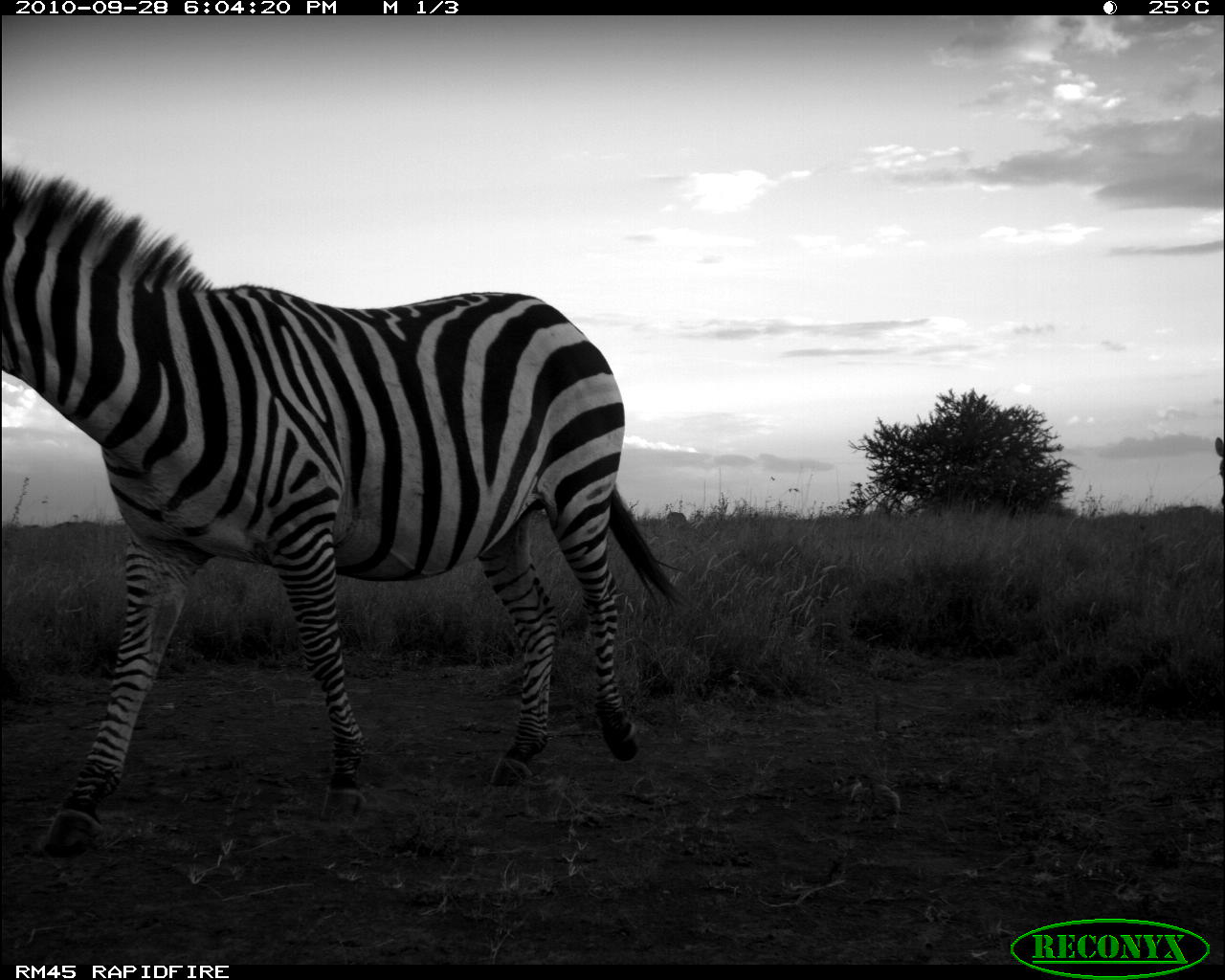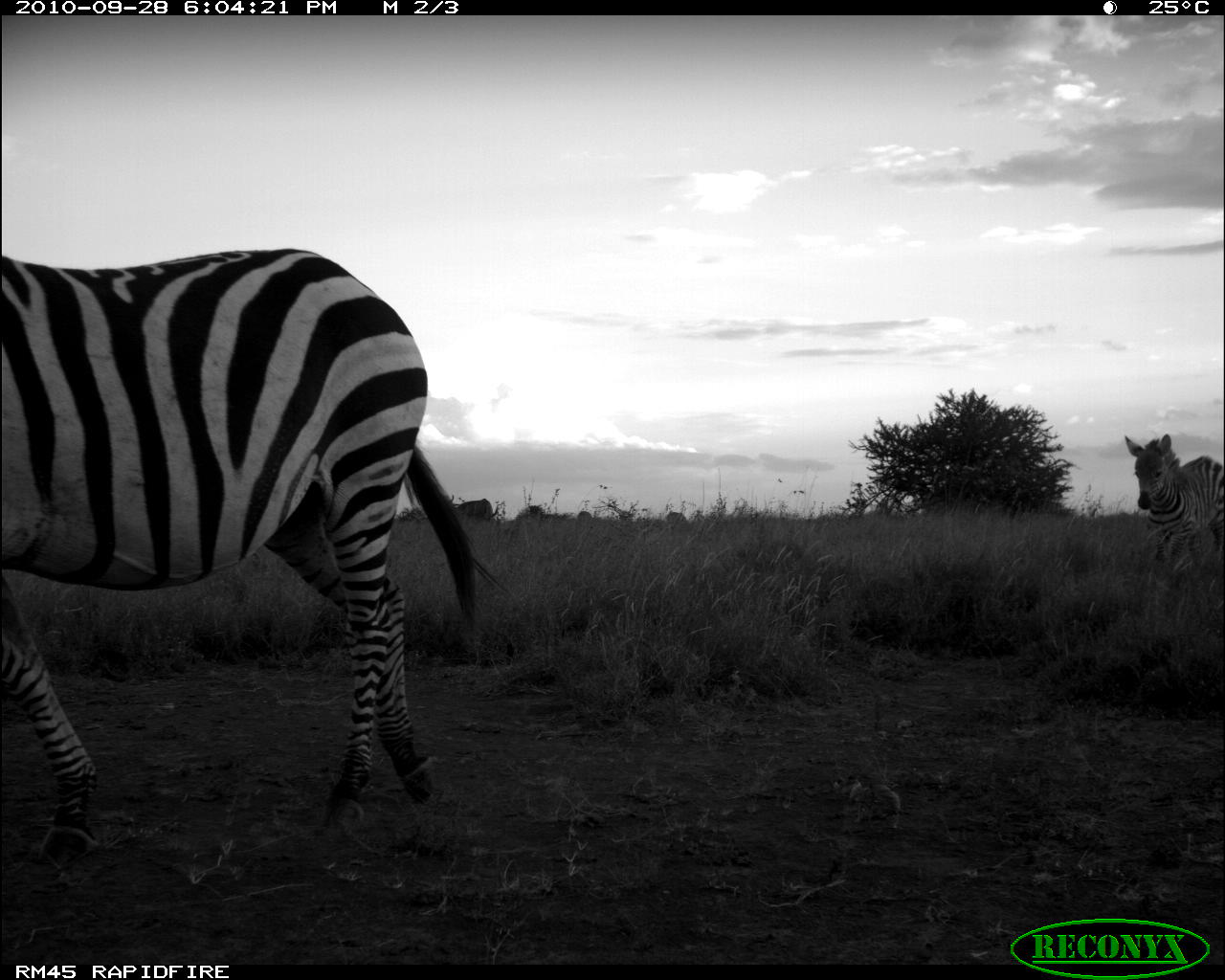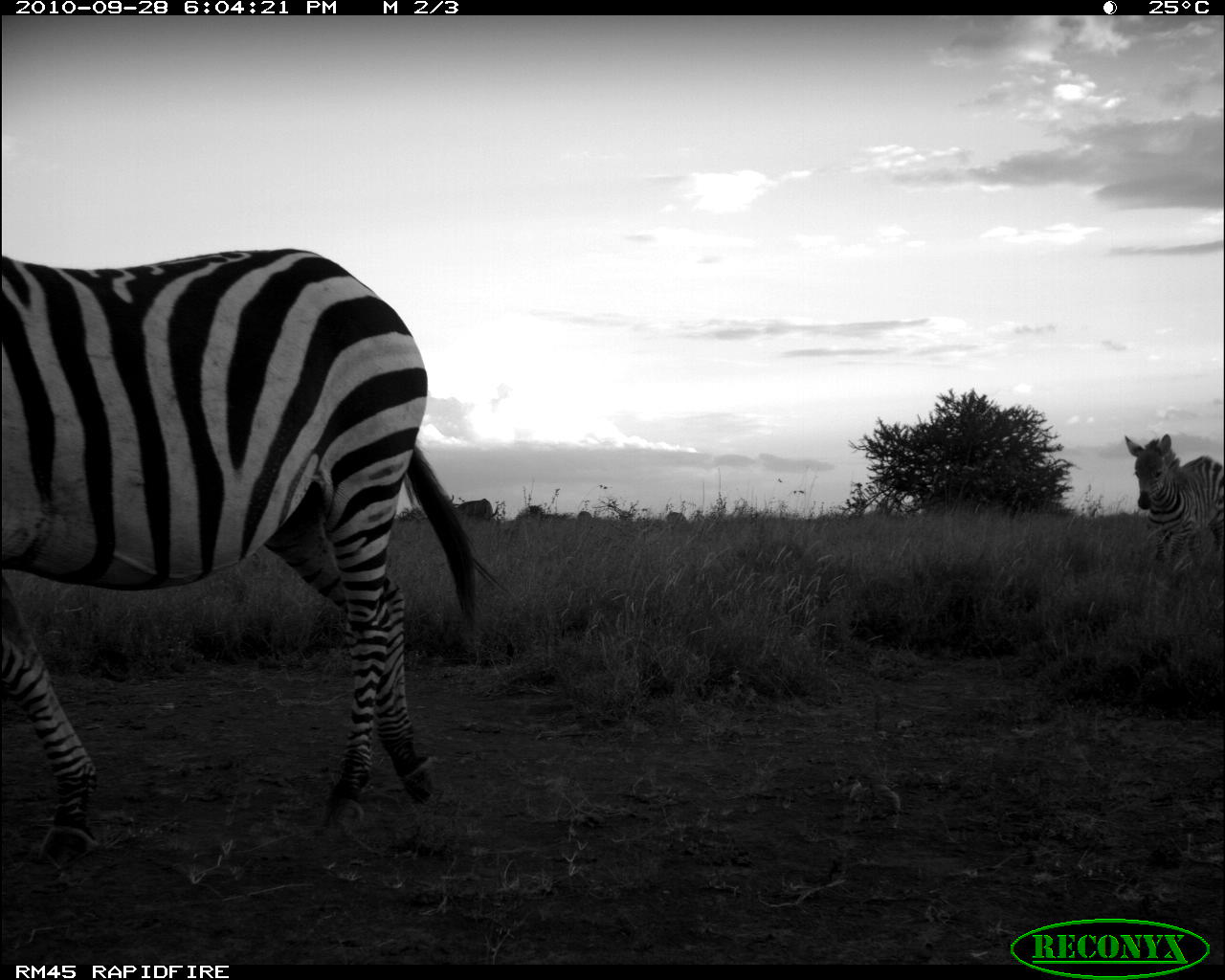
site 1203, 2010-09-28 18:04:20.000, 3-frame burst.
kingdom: Animalia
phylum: Chordata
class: Mammalia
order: Perissodactyla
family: Equidae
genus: Equus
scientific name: Equus quagga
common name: plains zebra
Equus quagga (plains zebra), count 2.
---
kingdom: Animalia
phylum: Chordata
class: Mammalia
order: Artiodactyla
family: Bovidae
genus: Alcelaphus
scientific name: Alcelaphus buselaphus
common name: hartebeest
Alcelaphus buselaphus (hartebeest), count 5.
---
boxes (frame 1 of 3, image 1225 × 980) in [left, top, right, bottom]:
equus quagga: [0, 163, 693, 857]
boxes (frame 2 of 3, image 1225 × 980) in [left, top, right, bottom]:
equus quagga: [1, 246, 509, 827]; [1122, 432, 1225, 594]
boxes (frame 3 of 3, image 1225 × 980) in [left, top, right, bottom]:
alcelaphus buselaphus: [0, 243, 505, 869]; [1120, 430, 1225, 575]; [454, 497, 501, 525]; [664, 509, 689, 526]